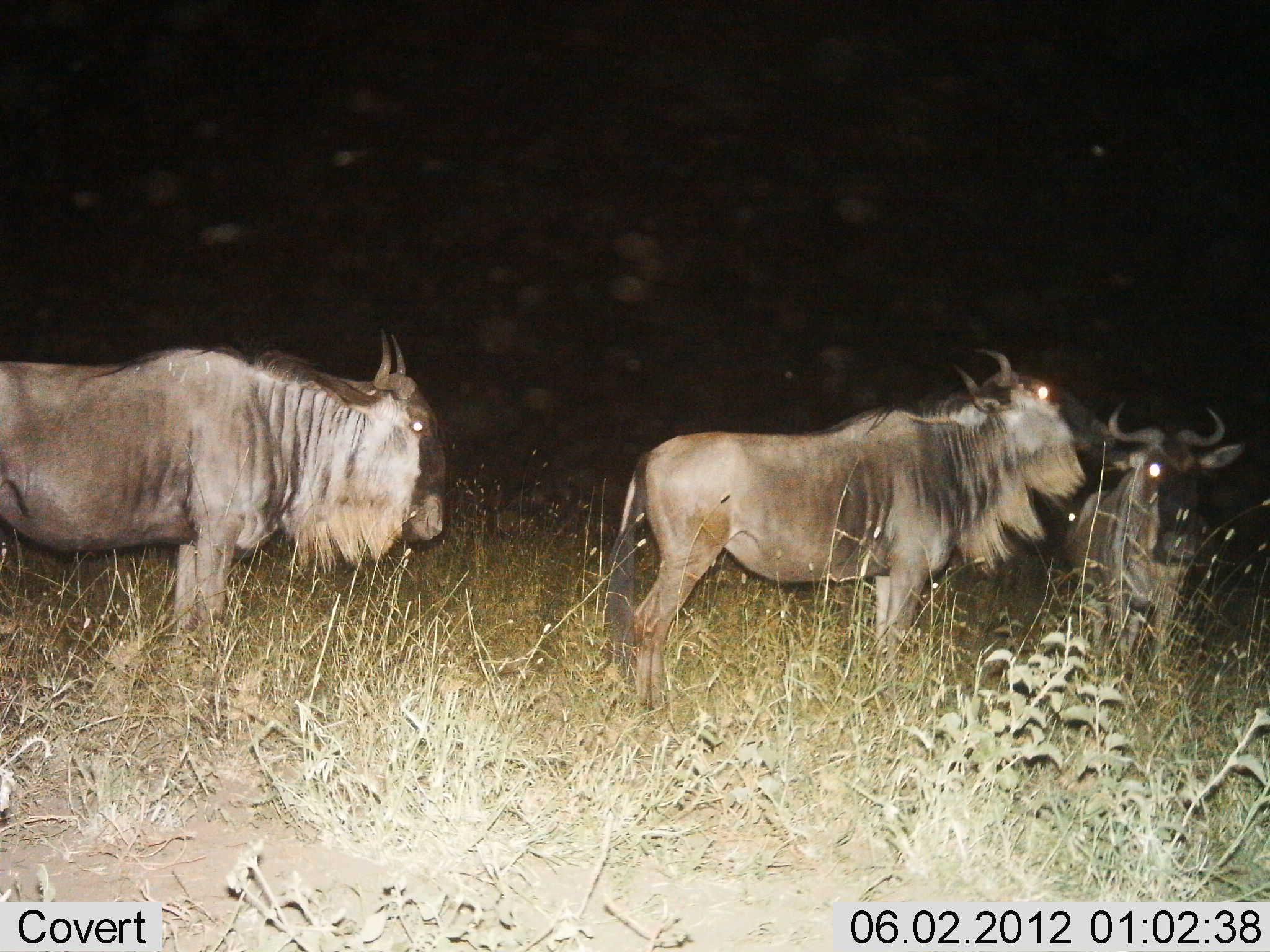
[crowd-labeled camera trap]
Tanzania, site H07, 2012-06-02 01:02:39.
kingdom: Animalia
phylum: Chordata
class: Mammalia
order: Artiodactyla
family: Bovidae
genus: Connochaetes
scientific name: Connochaetes taurinus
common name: blue wildebeest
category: wildebeest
Wildebeest (blue wildebeest) (Connochaetes taurinus), count 3. Behavior (volunteer vote fractions): standing 100%, resting 0%, moving 10%, interacting 10%. Young present (vote fraction): 0%. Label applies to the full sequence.